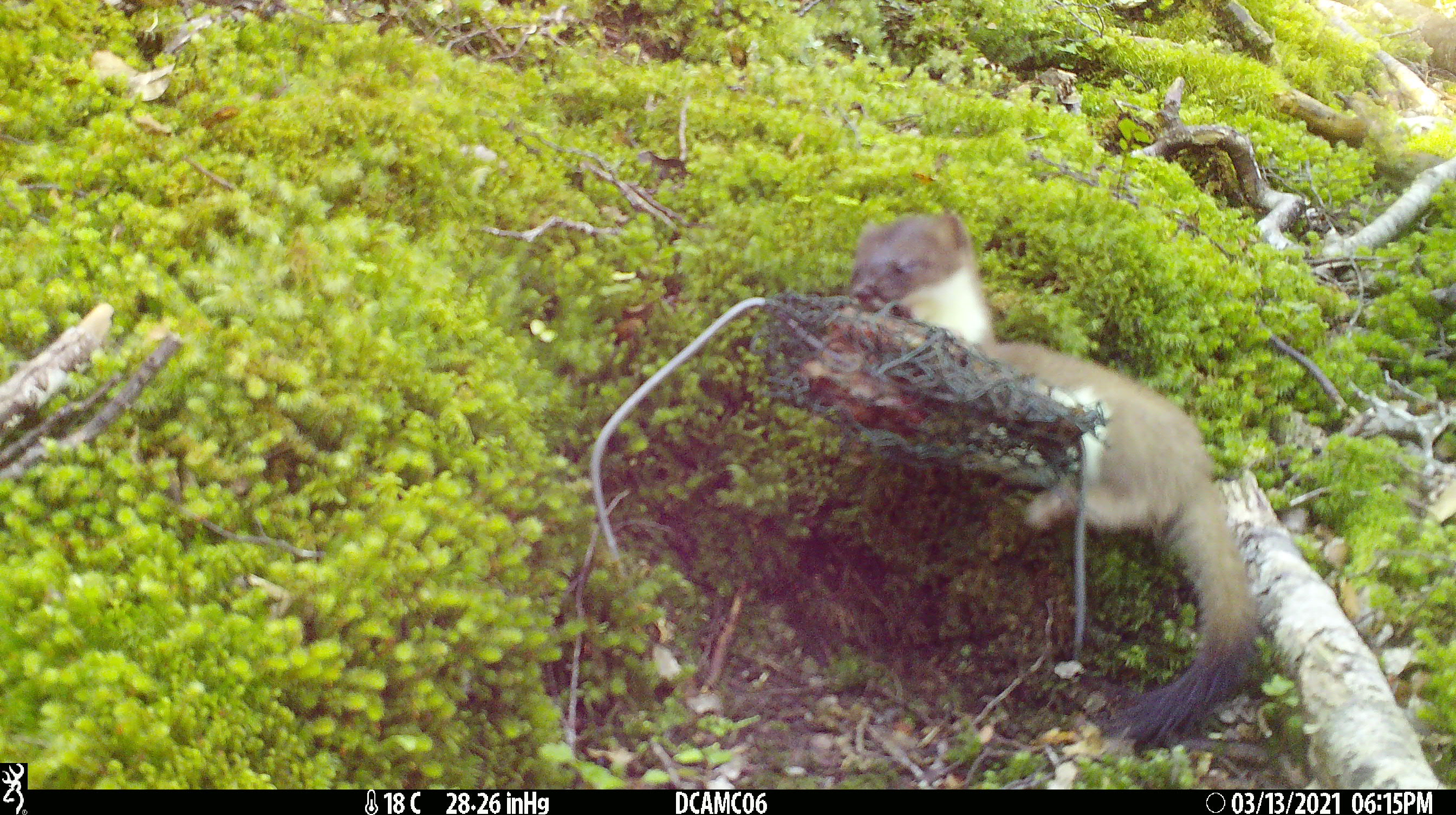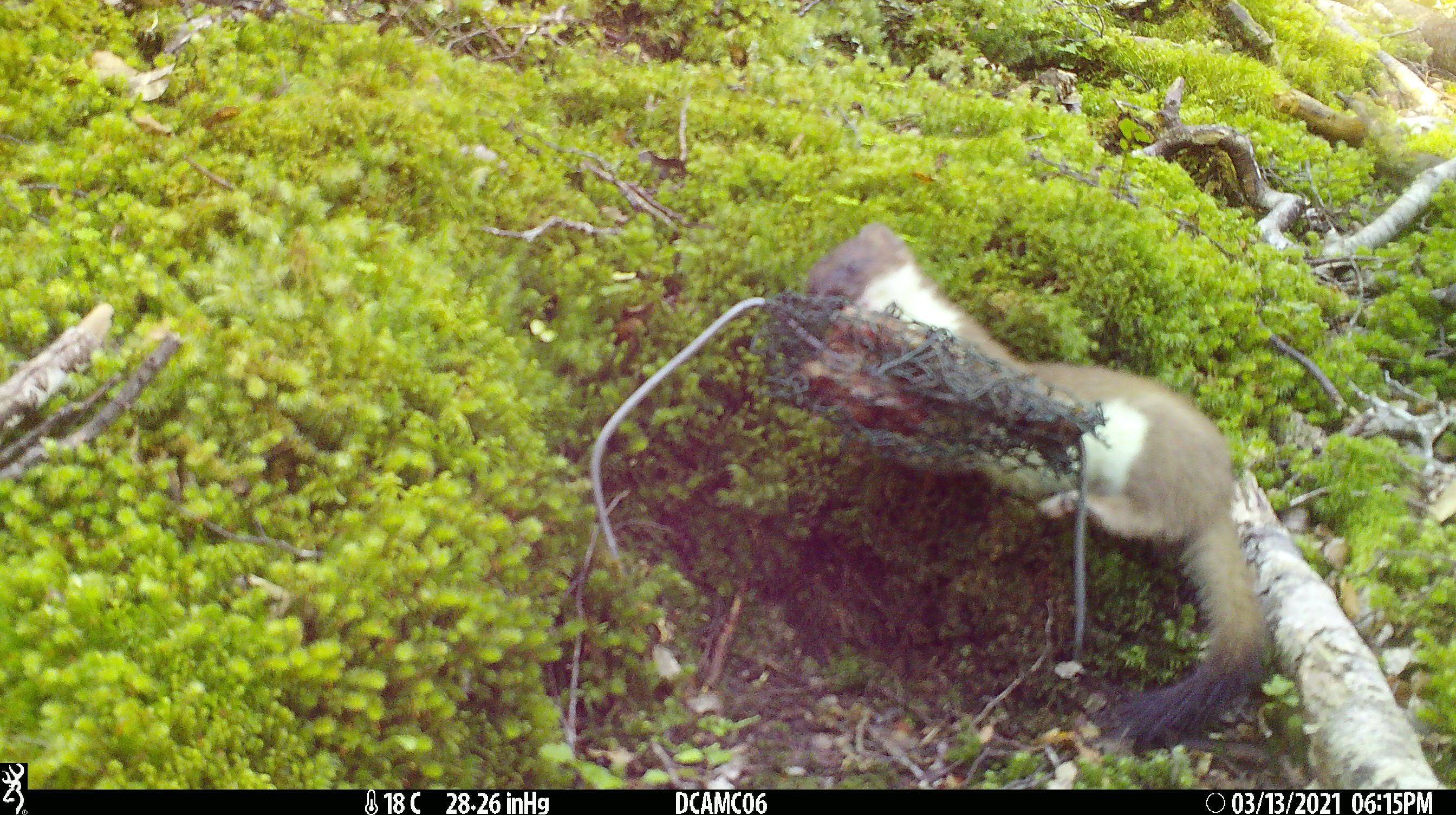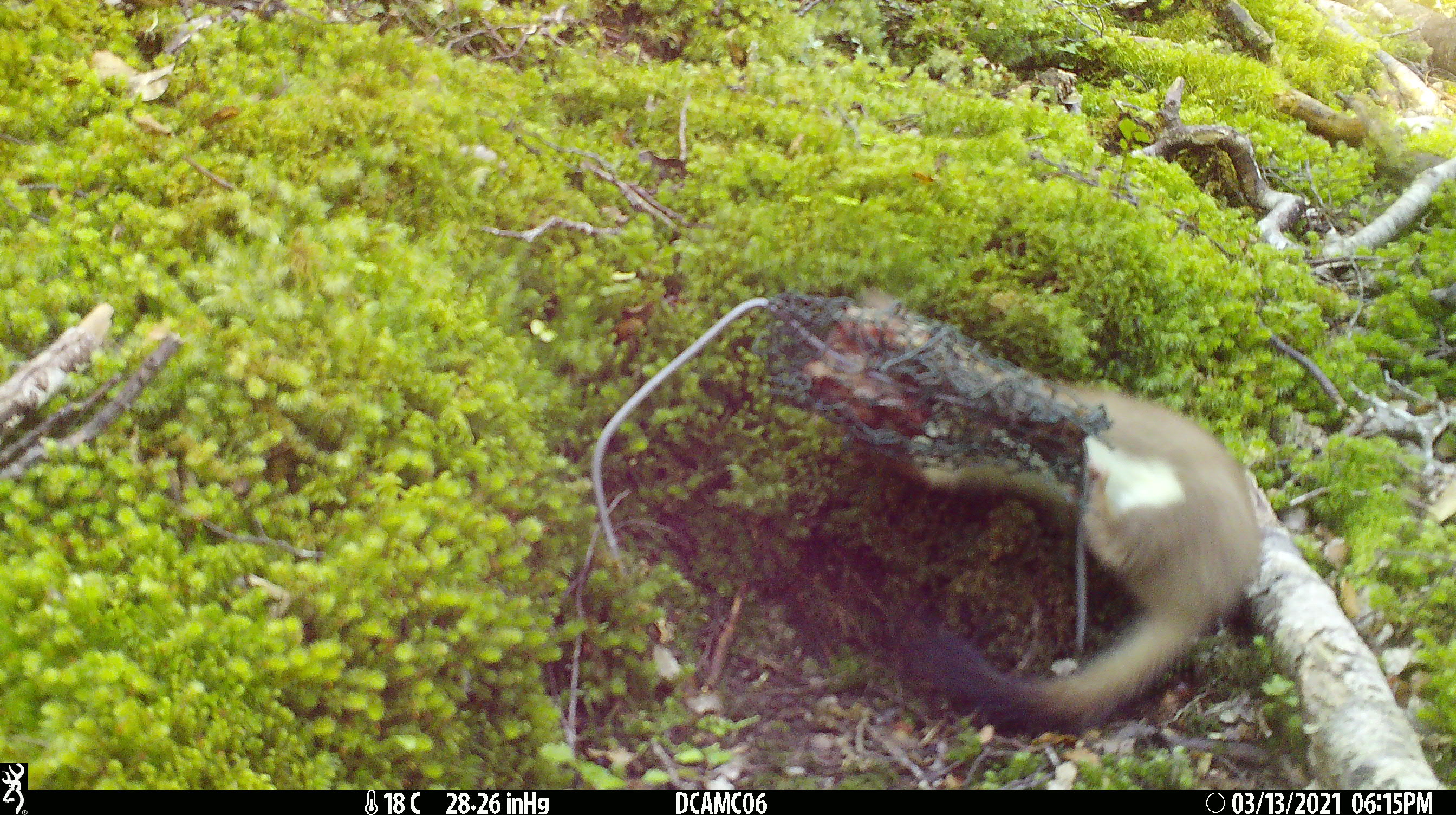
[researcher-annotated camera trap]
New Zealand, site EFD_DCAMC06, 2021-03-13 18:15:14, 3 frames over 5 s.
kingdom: Animalia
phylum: Chordata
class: Mammalia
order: Carnivora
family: Mustelidae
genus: Mustela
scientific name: Mustela erminea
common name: stoat